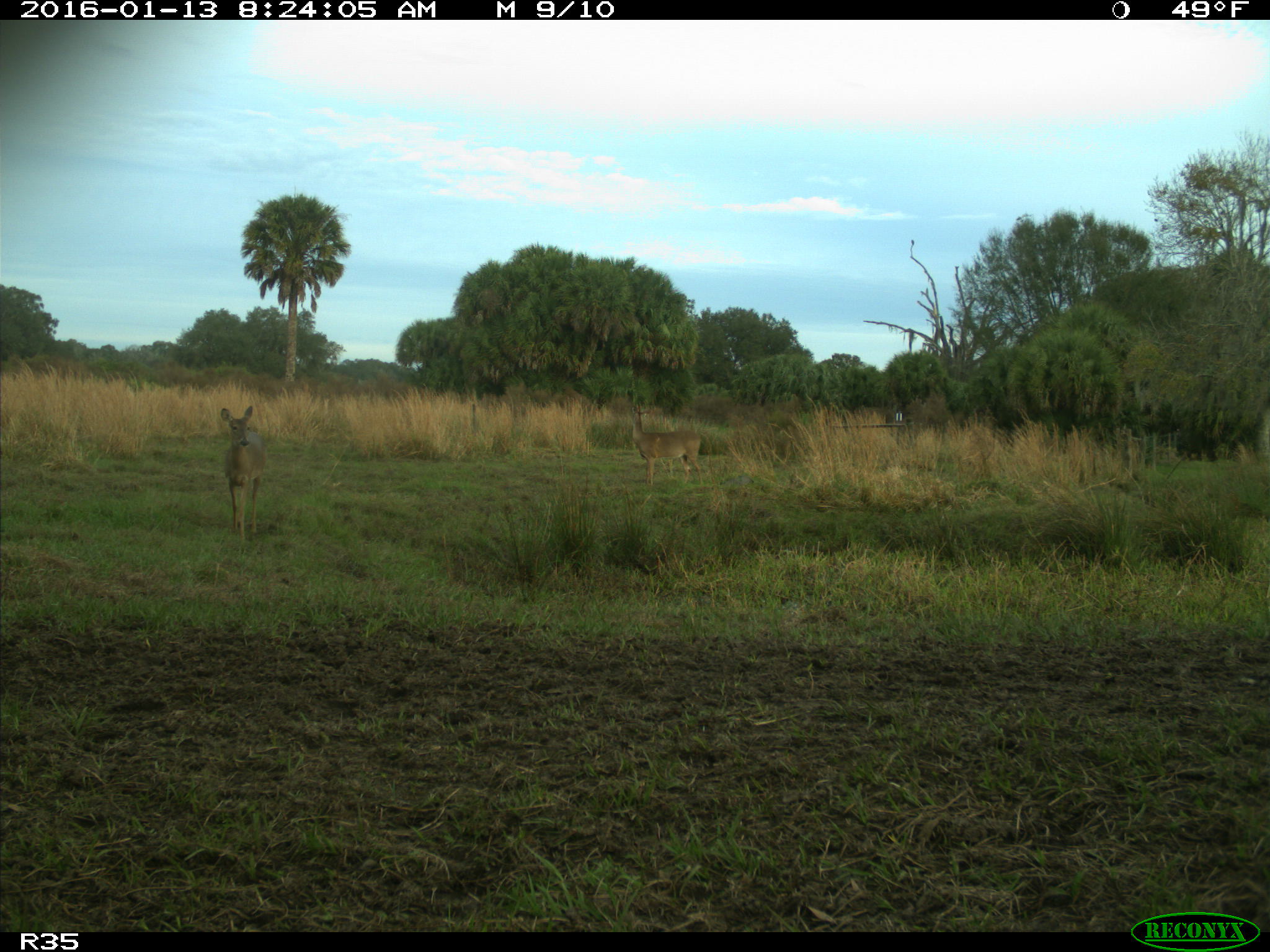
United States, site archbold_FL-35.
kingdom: Animalia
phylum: Chordata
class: Mammalia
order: Artiodactyla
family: Cervidae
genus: Odocoileus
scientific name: Odocoileus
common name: deer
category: unidentified deer